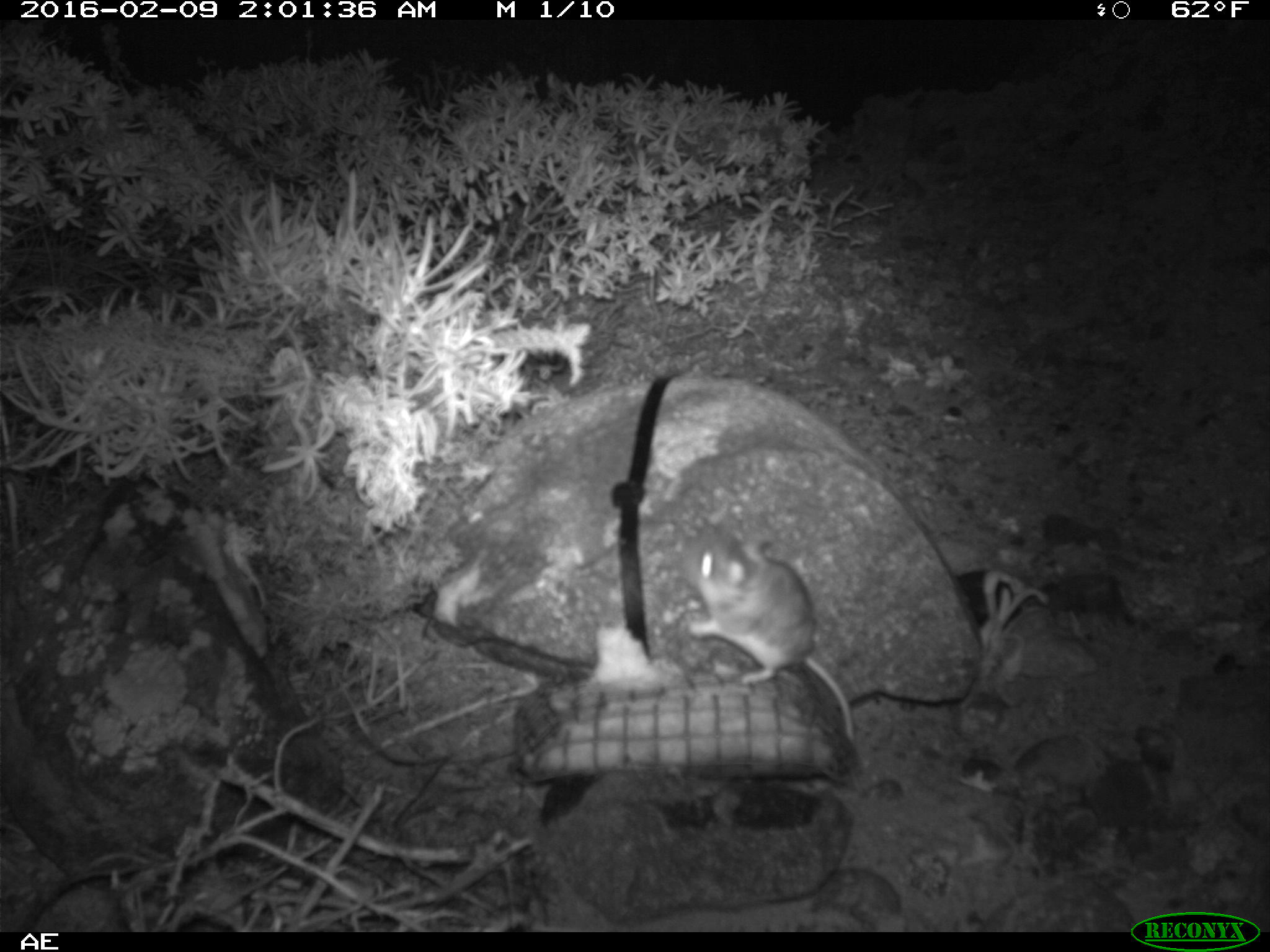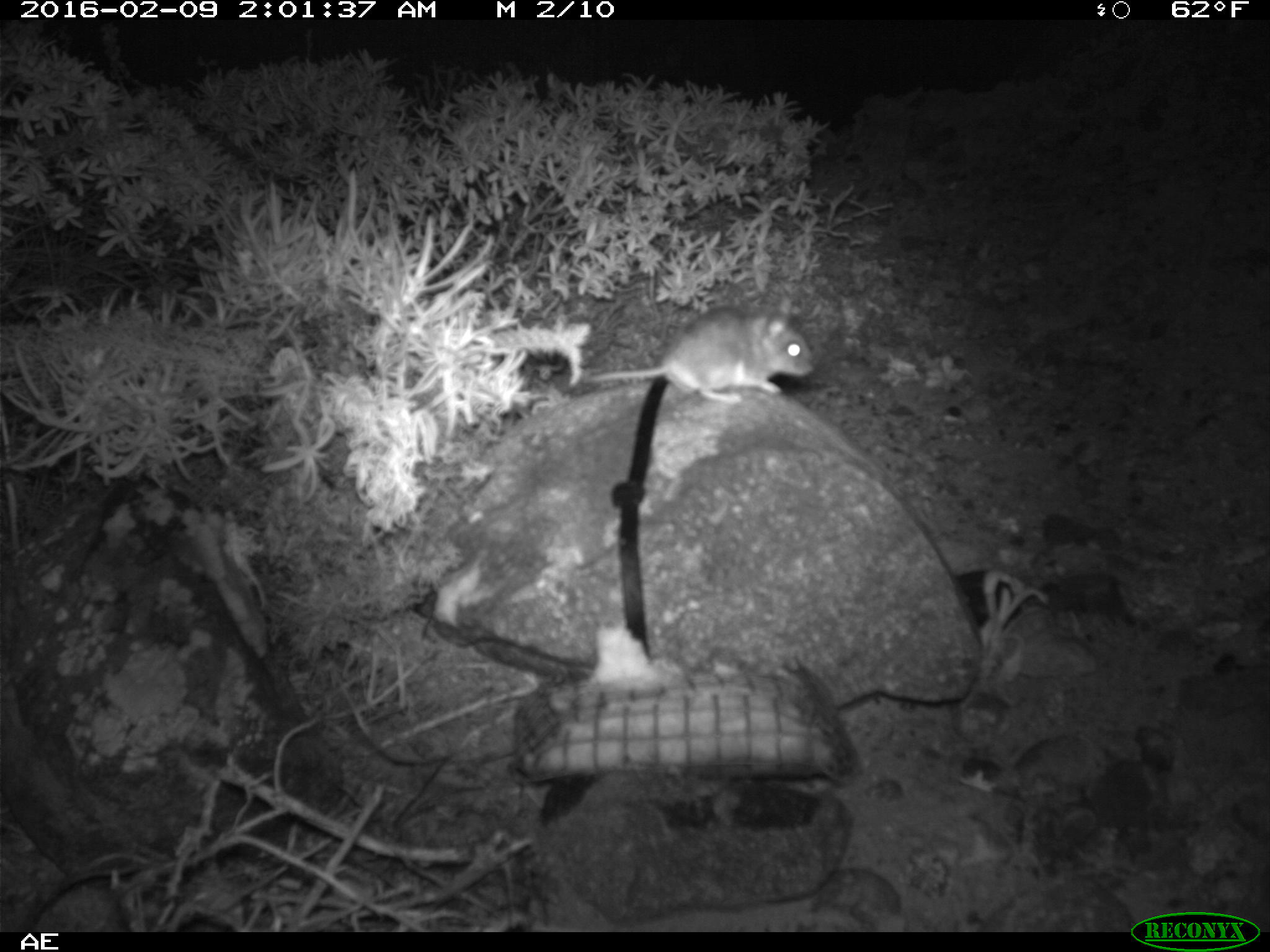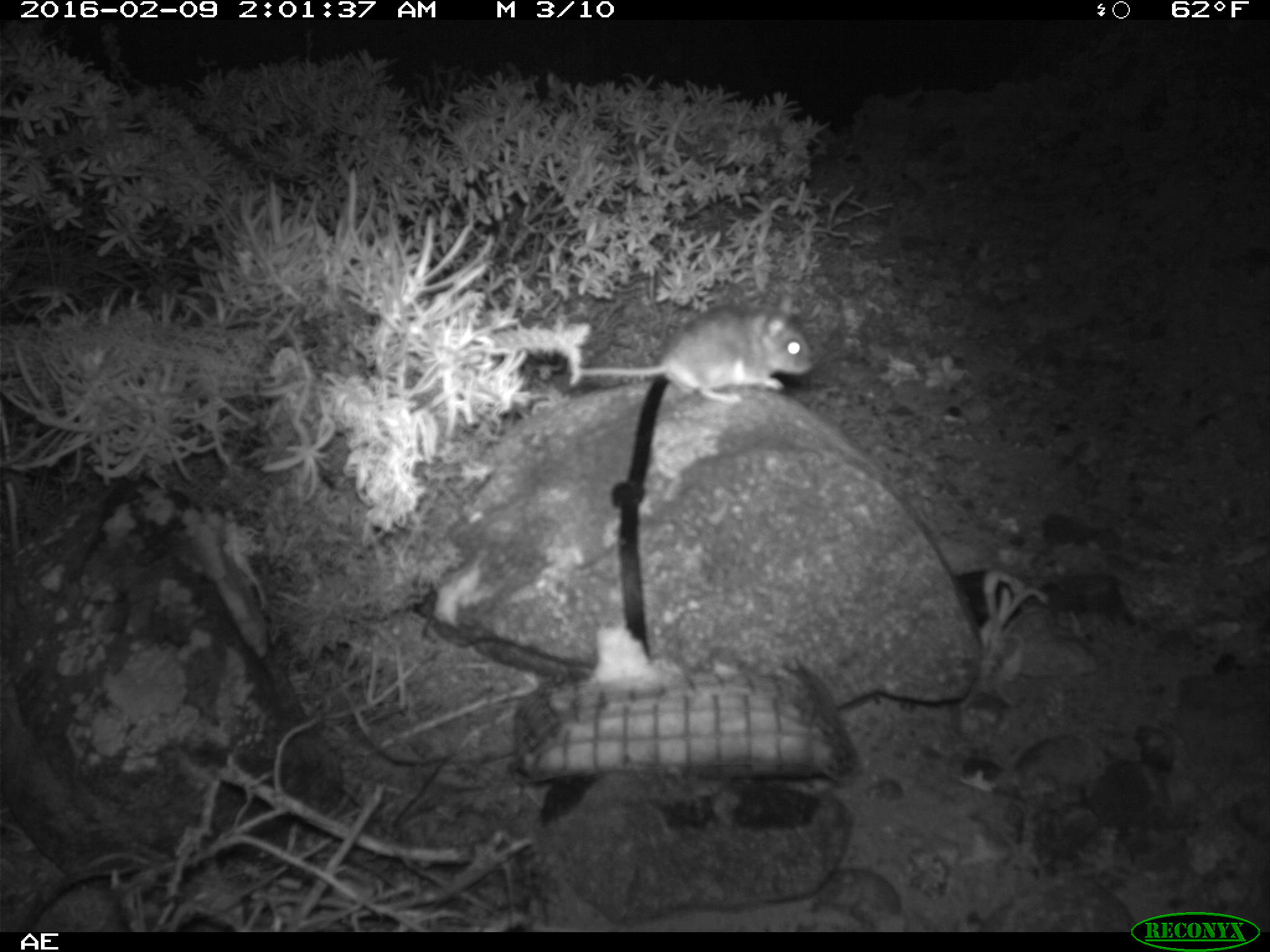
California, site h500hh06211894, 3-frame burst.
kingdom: Animalia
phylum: Chordata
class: Mammalia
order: Rodentia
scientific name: Rodentia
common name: rodent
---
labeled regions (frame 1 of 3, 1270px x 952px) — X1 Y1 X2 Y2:
rodent: 684 529 854 740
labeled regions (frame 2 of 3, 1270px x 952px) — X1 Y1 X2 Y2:
rodent: 574 304 814 404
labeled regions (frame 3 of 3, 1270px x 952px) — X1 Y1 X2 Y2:
rodent: 581 291 814 404